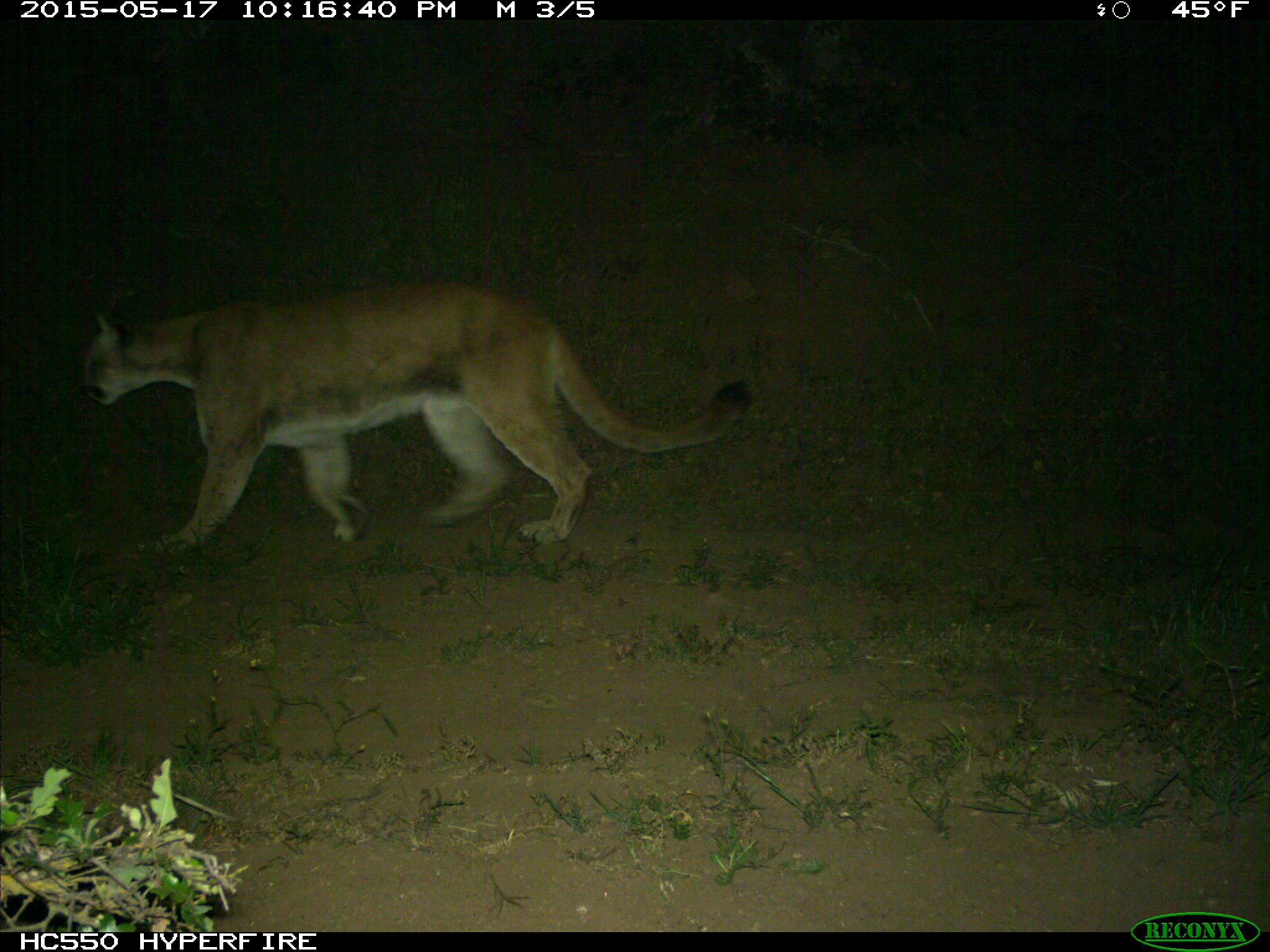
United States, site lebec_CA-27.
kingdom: Animalia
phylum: Chordata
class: Mammalia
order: Carnivora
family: Felidae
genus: Puma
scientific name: Puma concolor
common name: mountain lion